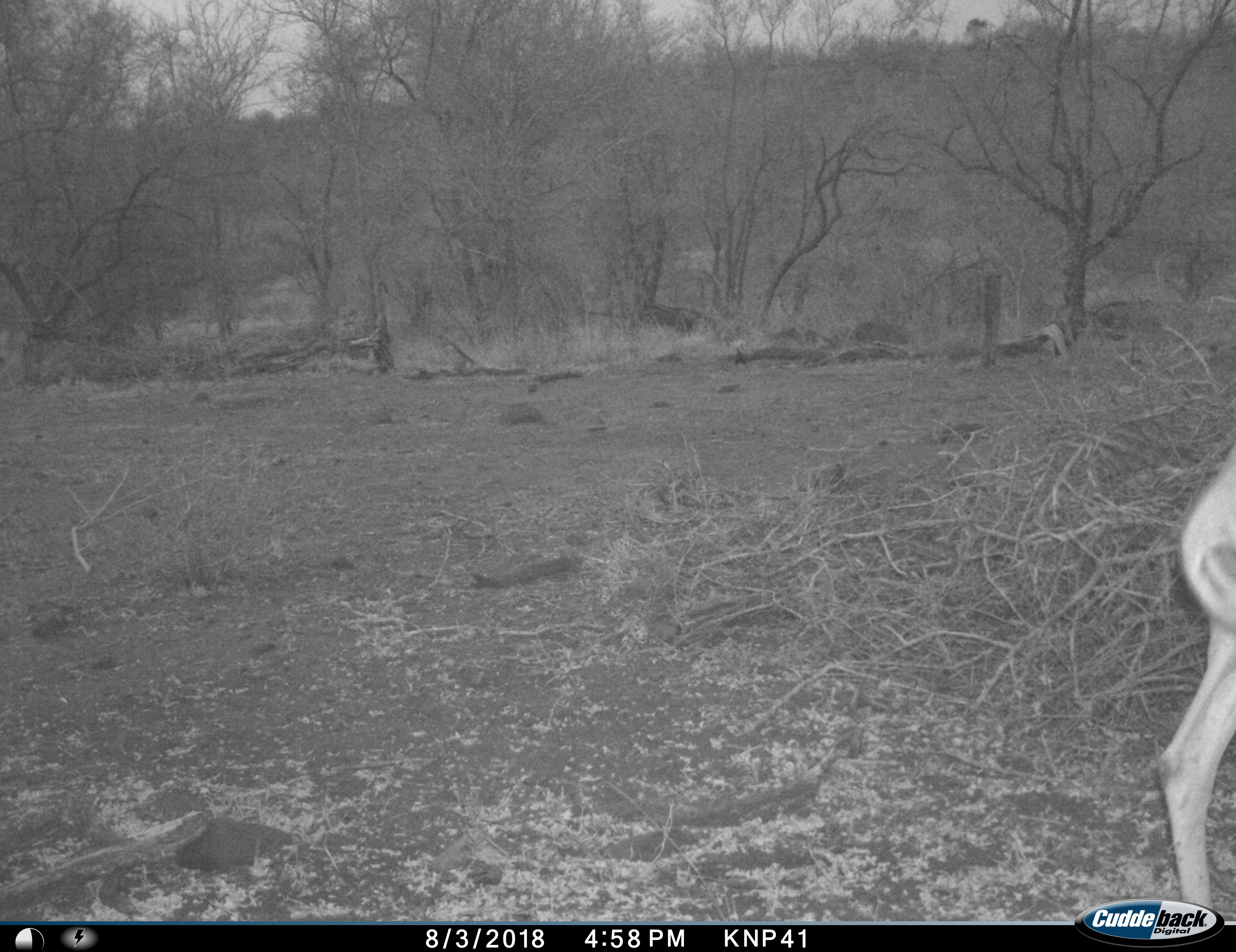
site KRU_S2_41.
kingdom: Animalia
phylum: Chordata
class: Mammalia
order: Artiodactyla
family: Bovidae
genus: Aepyceros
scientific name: Aepyceros melampus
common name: impala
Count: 1.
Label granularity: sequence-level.